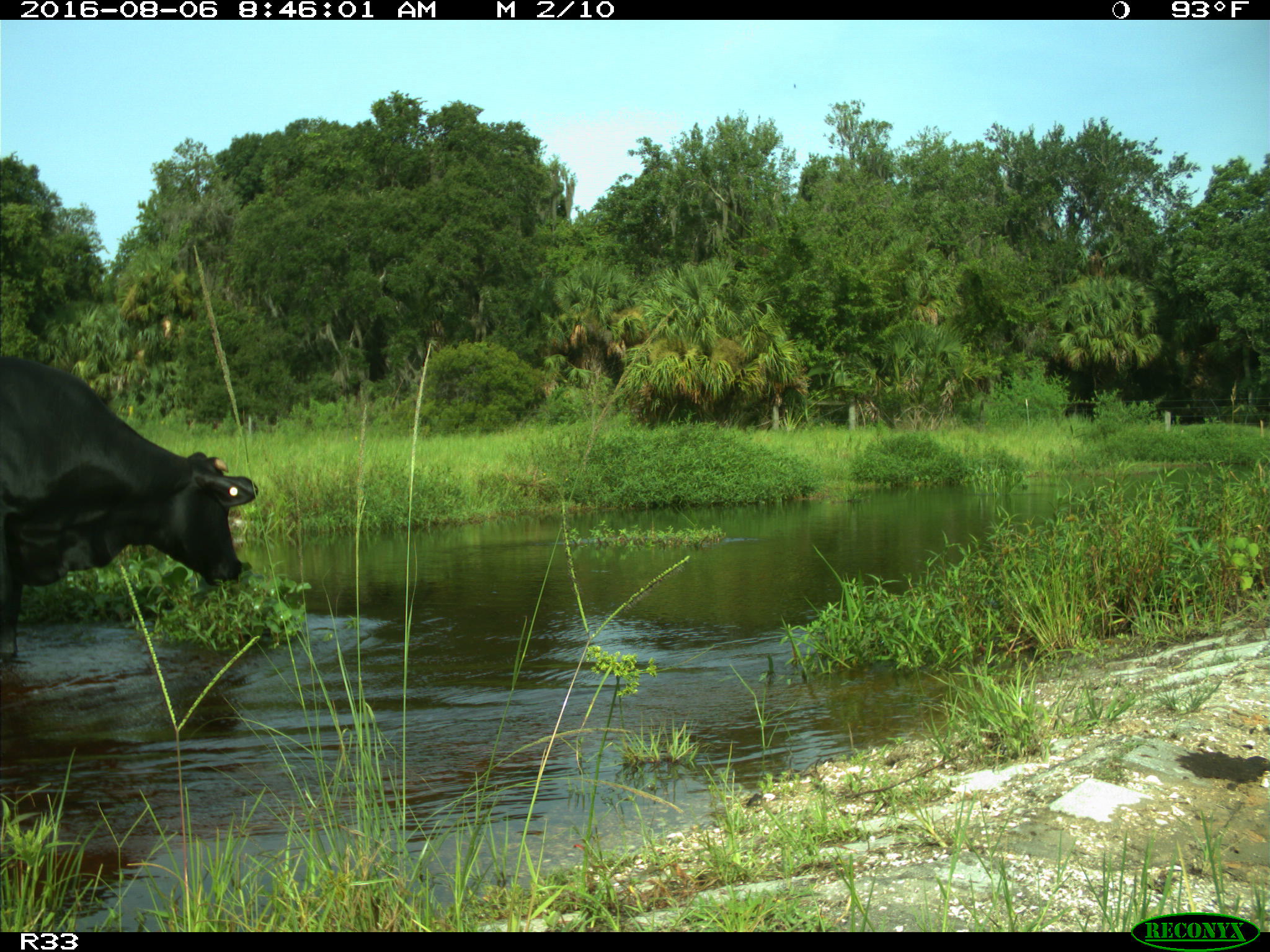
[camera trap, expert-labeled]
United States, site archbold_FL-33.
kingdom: Animalia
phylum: Chordata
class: Mammalia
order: Artiodactyla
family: Bovidae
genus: Bos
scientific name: Bos taurus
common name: domestic cow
Bos taurus (domestic cow).